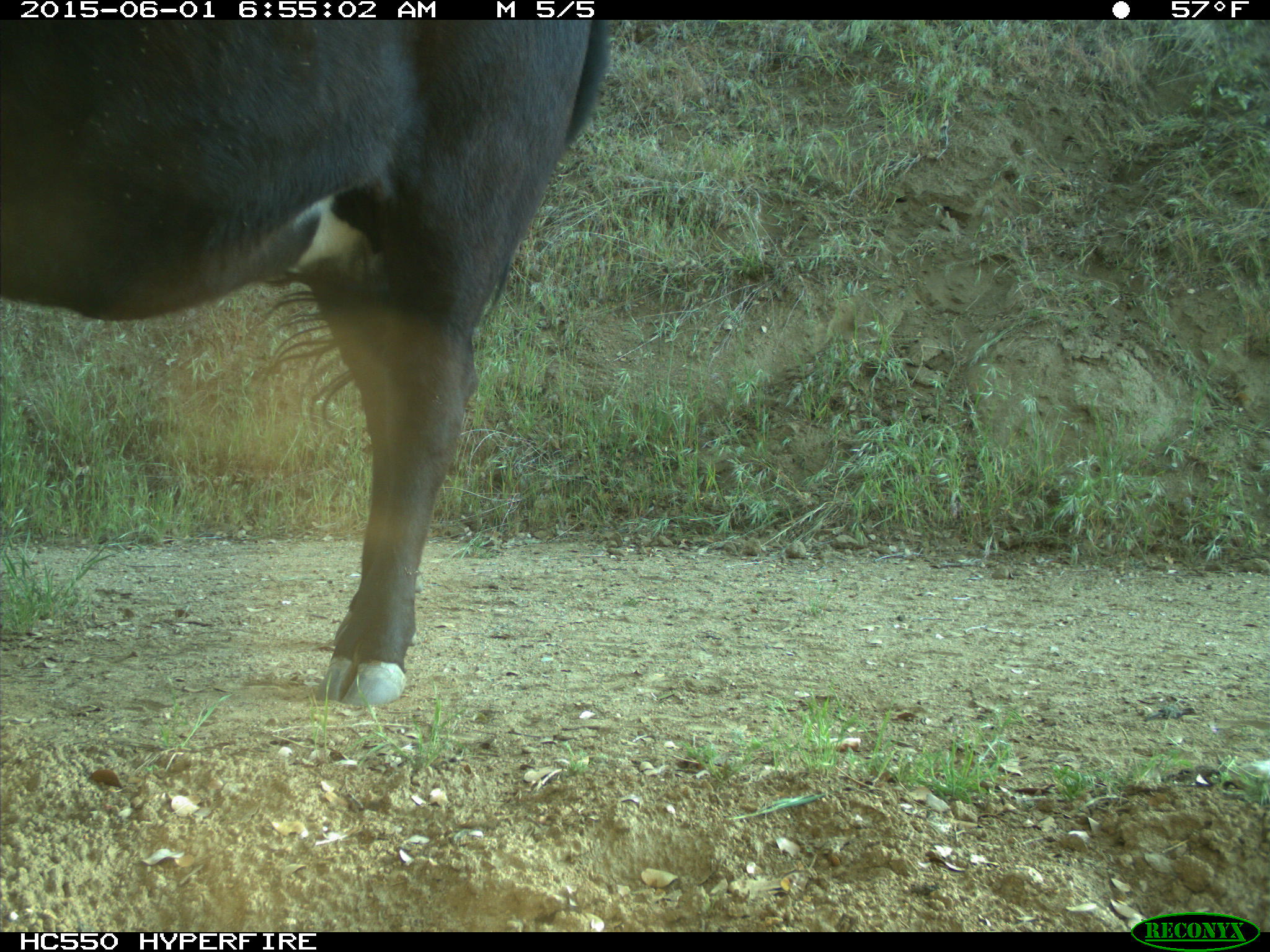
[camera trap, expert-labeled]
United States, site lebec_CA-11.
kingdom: Animalia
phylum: Chordata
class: Mammalia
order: Artiodactyla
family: Bovidae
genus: Bos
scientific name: Bos taurus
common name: domestic cow